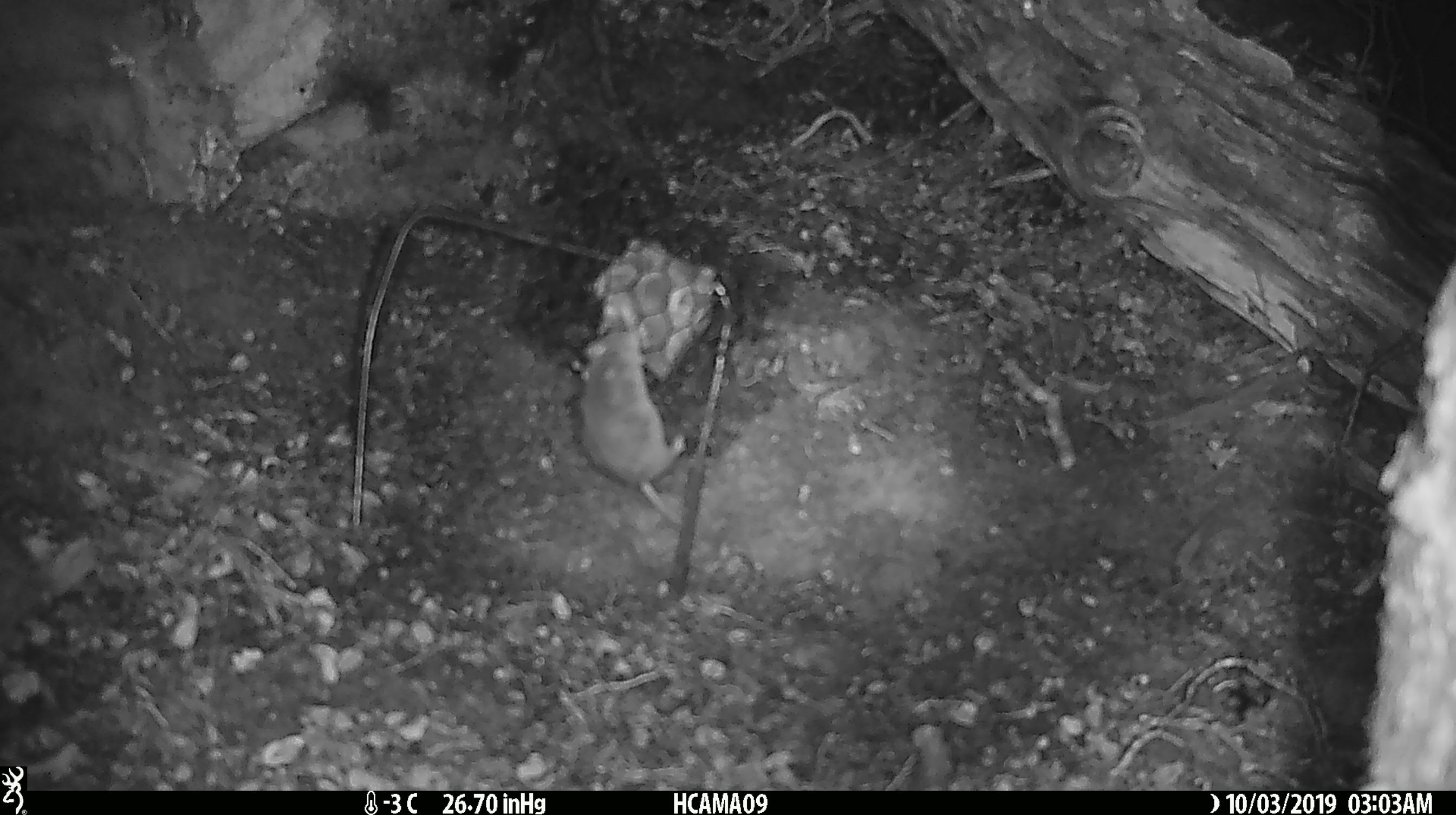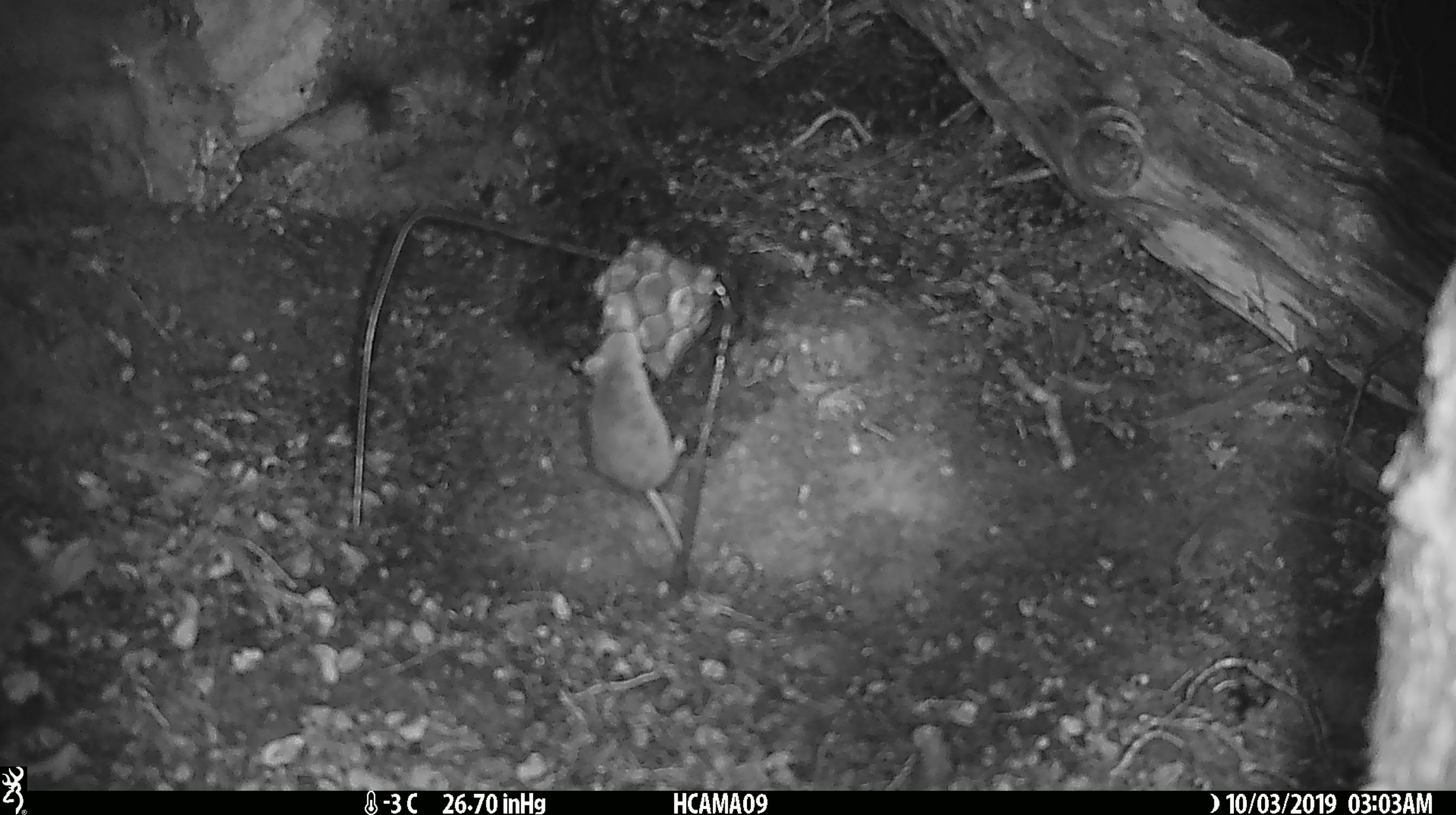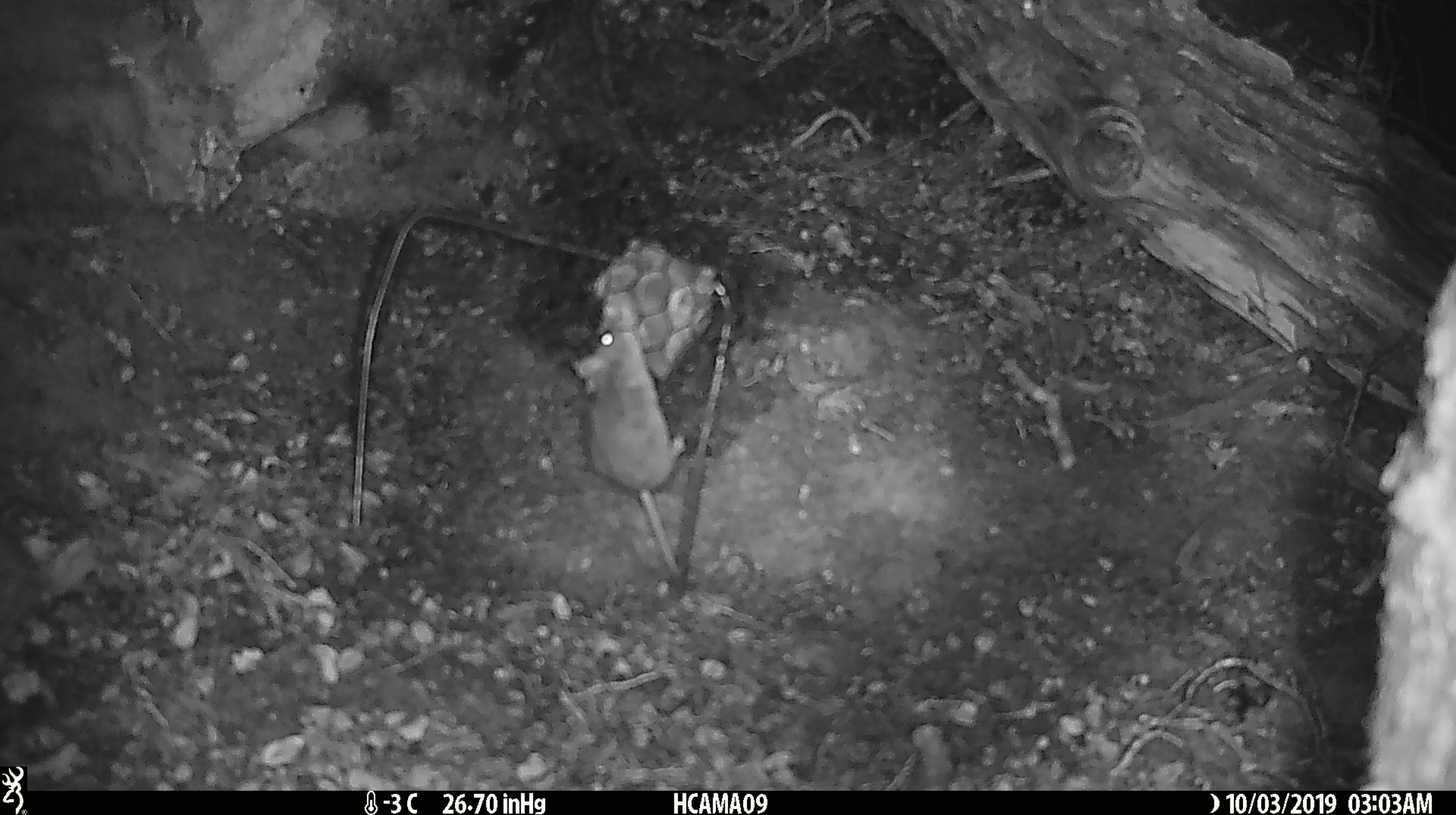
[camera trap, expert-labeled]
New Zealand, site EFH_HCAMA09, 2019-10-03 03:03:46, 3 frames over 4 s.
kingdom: Animalia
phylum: Chordata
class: Mammalia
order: Rodentia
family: Muridae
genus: Mus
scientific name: Mus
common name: mouse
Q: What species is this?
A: Mouse (Mus).